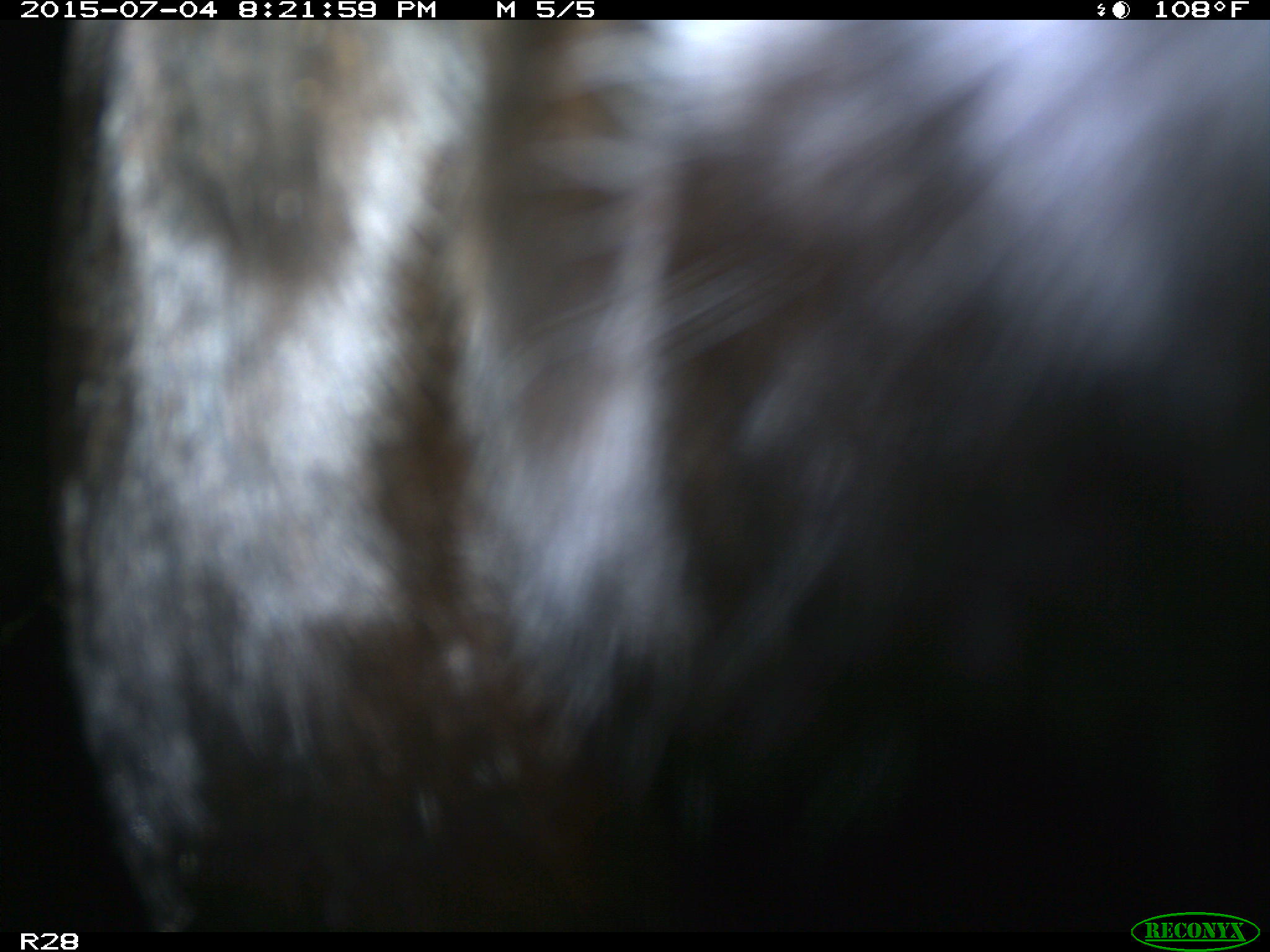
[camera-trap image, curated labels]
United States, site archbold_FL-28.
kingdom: Animalia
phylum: Chordata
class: Mammalia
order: Artiodactyla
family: Bovidae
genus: Bos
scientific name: Bos taurus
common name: domestic cow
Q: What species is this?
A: Bos taurus (domestic cow).